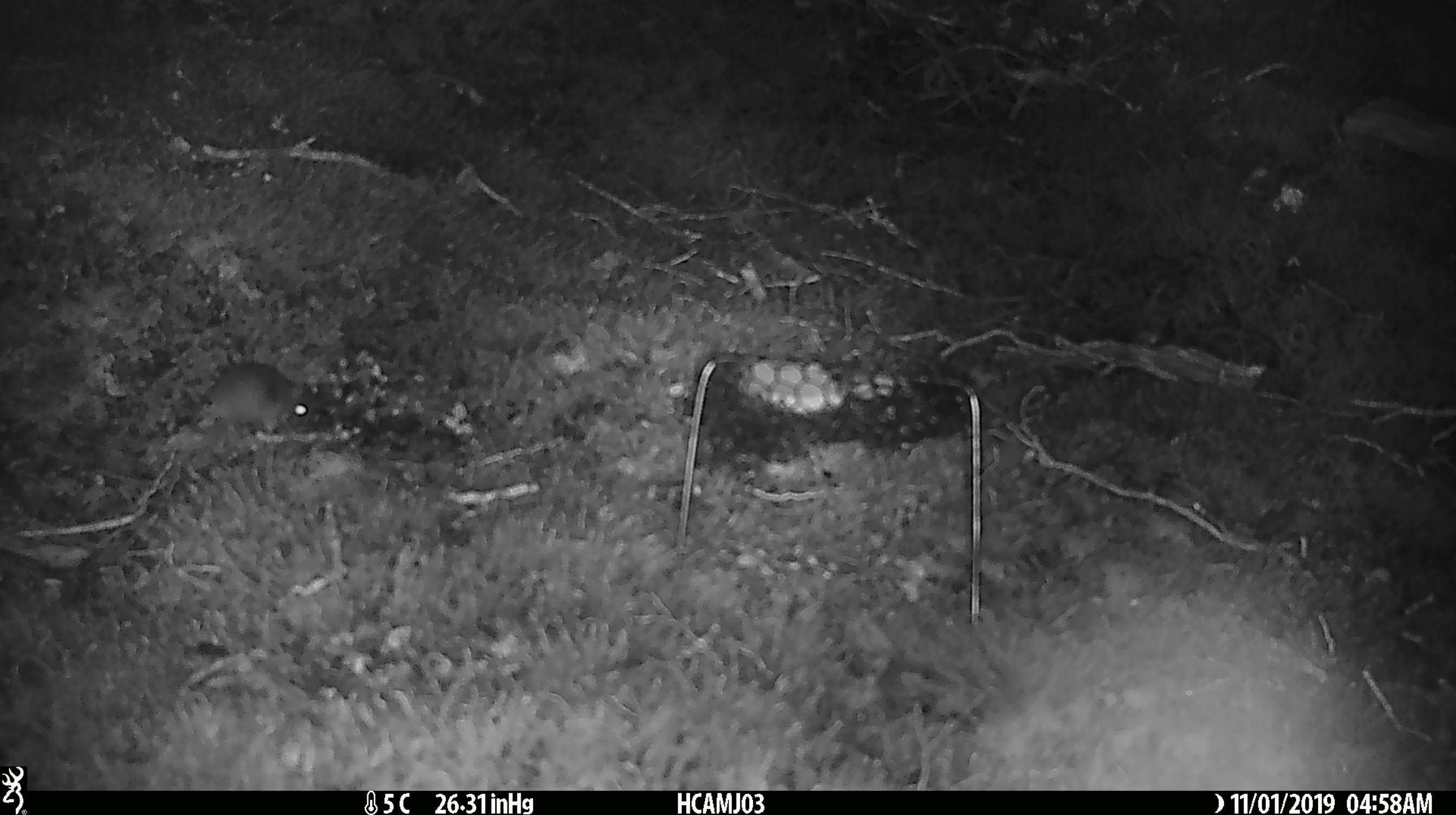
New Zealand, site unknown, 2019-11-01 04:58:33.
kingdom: Animalia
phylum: Chordata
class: Mammalia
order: Rodentia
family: Muridae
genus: Mus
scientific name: Mus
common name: mouse